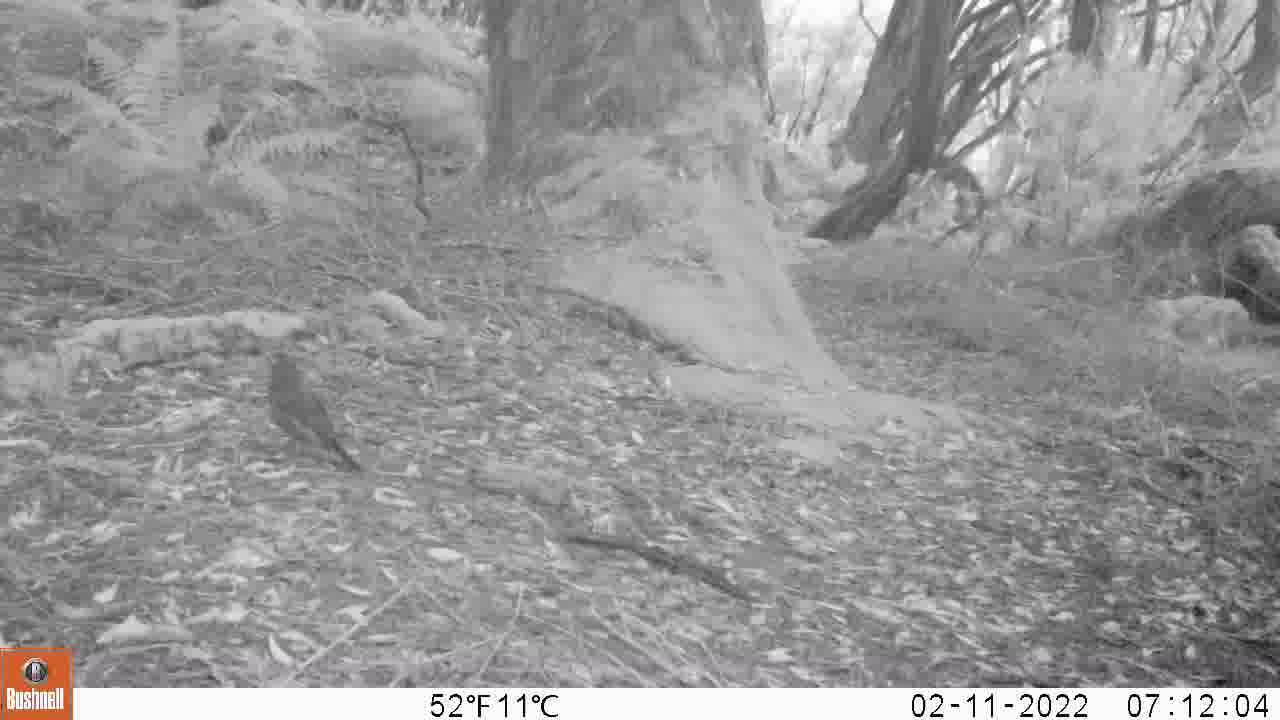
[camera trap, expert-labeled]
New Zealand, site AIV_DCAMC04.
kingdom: Animalia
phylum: Chordata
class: Aves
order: Passeriformes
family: Turdidae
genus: Turdus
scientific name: Turdus merula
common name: eurasian blackbird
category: blackbird